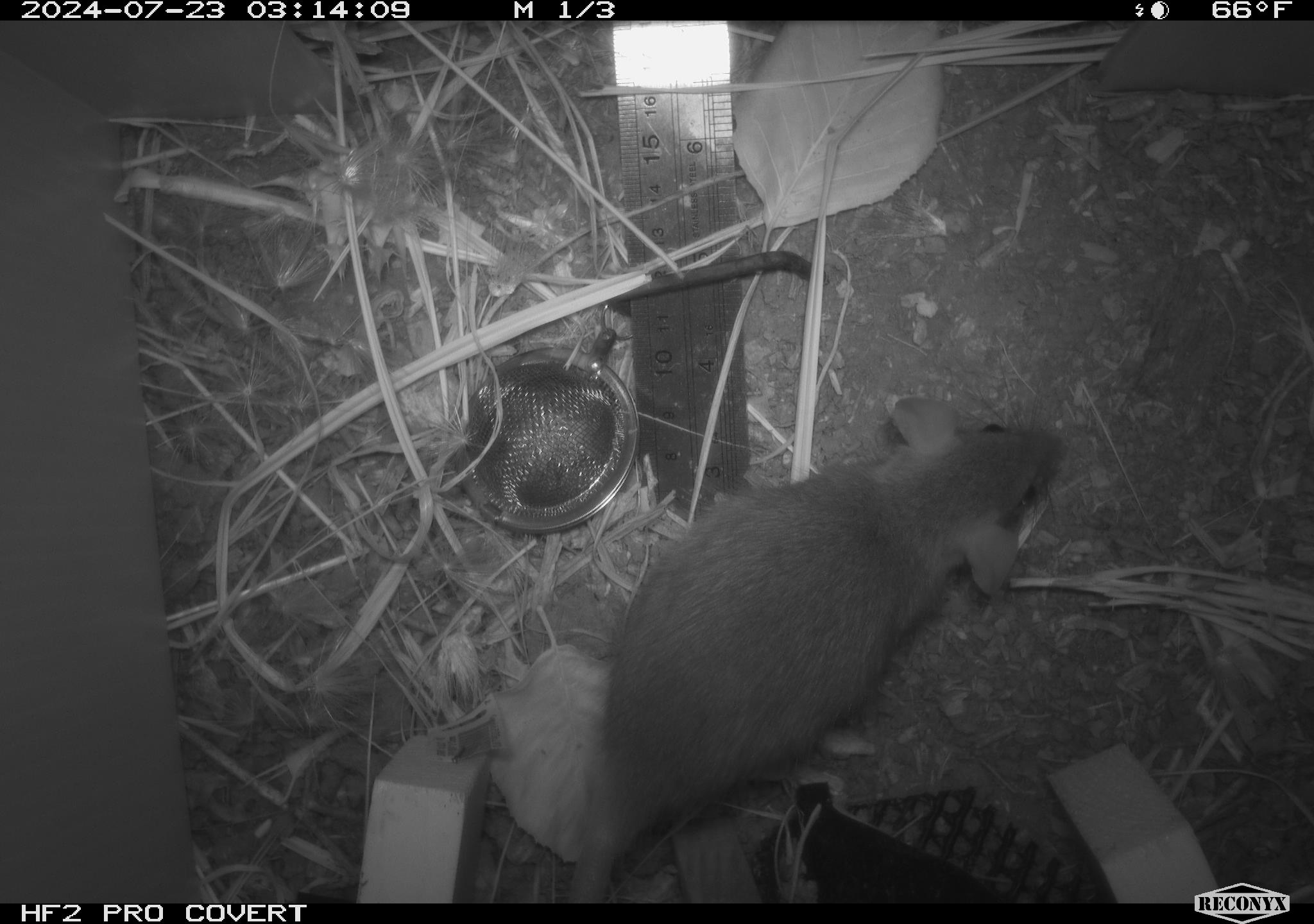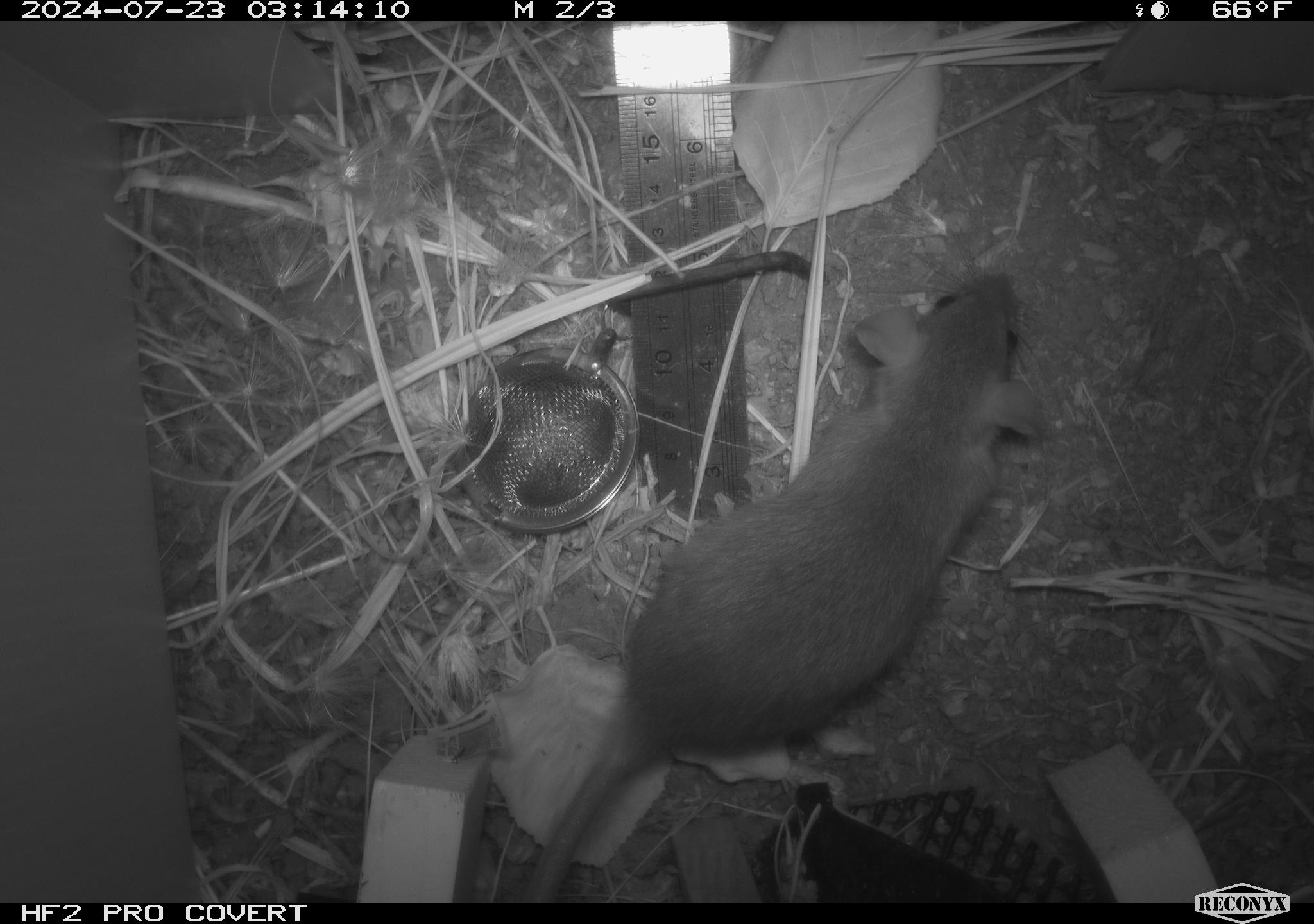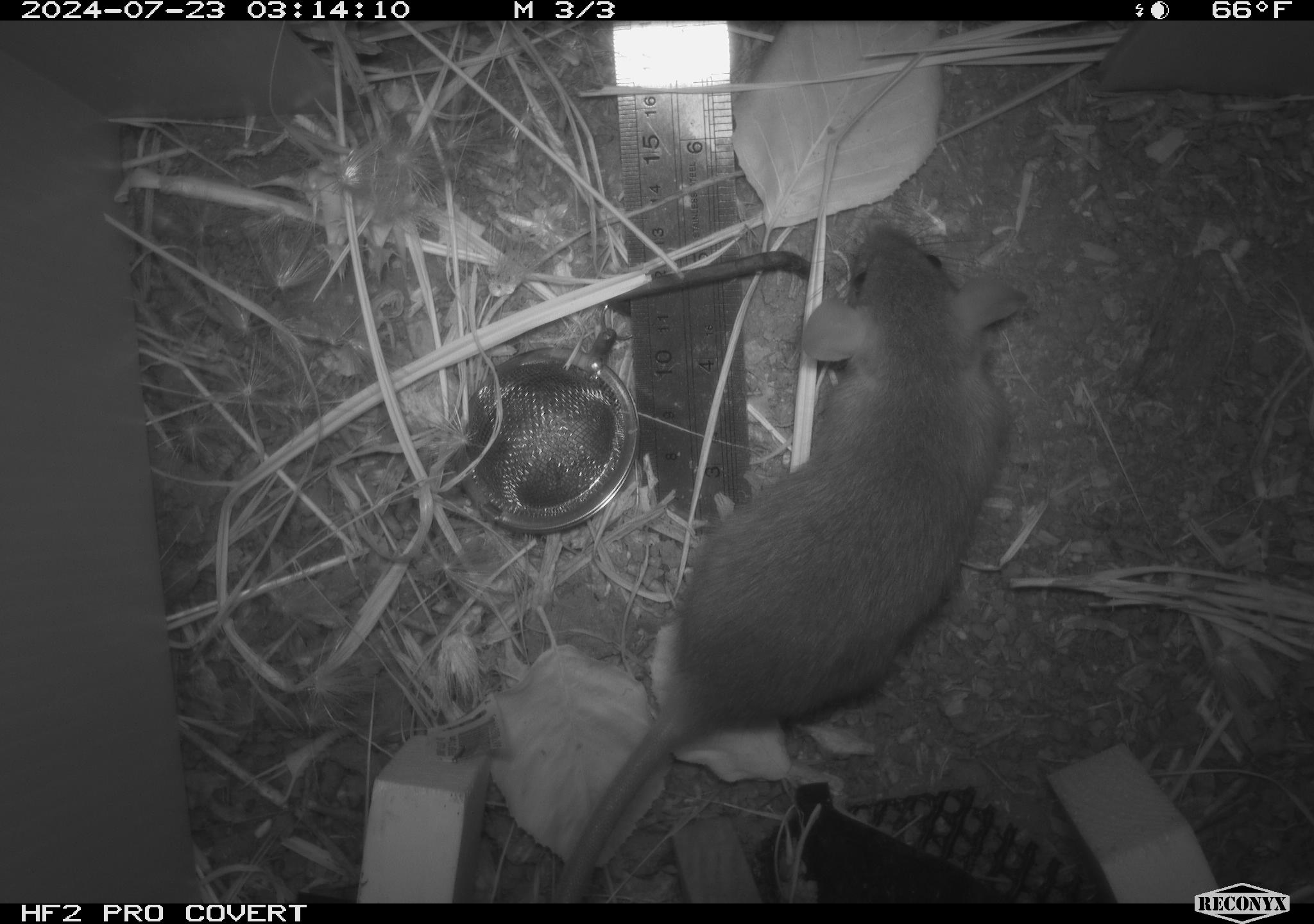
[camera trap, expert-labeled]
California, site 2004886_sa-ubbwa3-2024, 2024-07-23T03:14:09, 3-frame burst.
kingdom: Animalia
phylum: Chordata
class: Mammalia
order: Rodentia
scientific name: Rodentia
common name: mouse species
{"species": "mouse species (Rodentia)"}